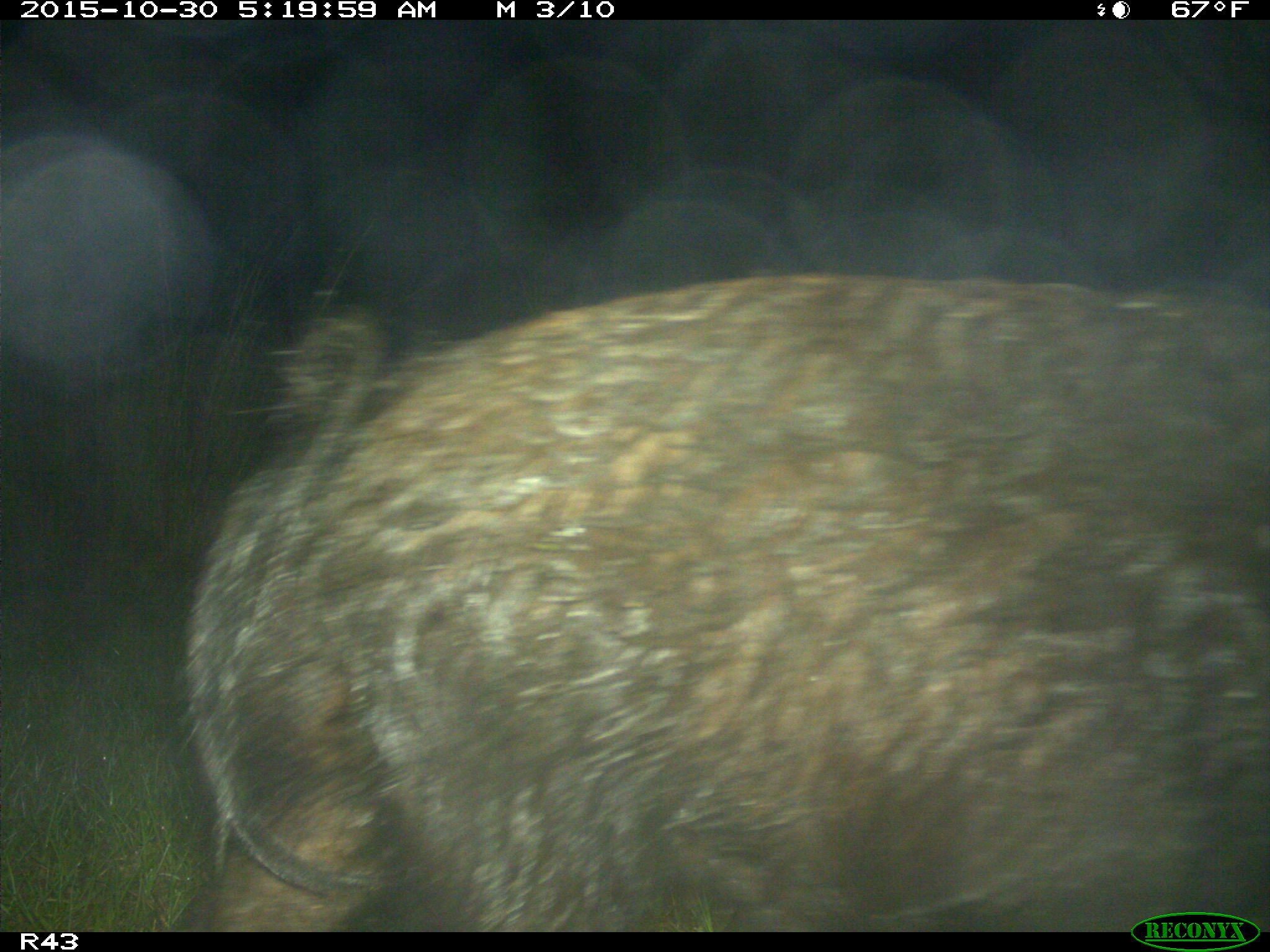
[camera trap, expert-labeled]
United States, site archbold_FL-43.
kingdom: Animalia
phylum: Chordata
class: Mammalia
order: Artiodactyla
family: Suidae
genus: Sus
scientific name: Sus scrofa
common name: wild boar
Sus scrofa (wild boar).